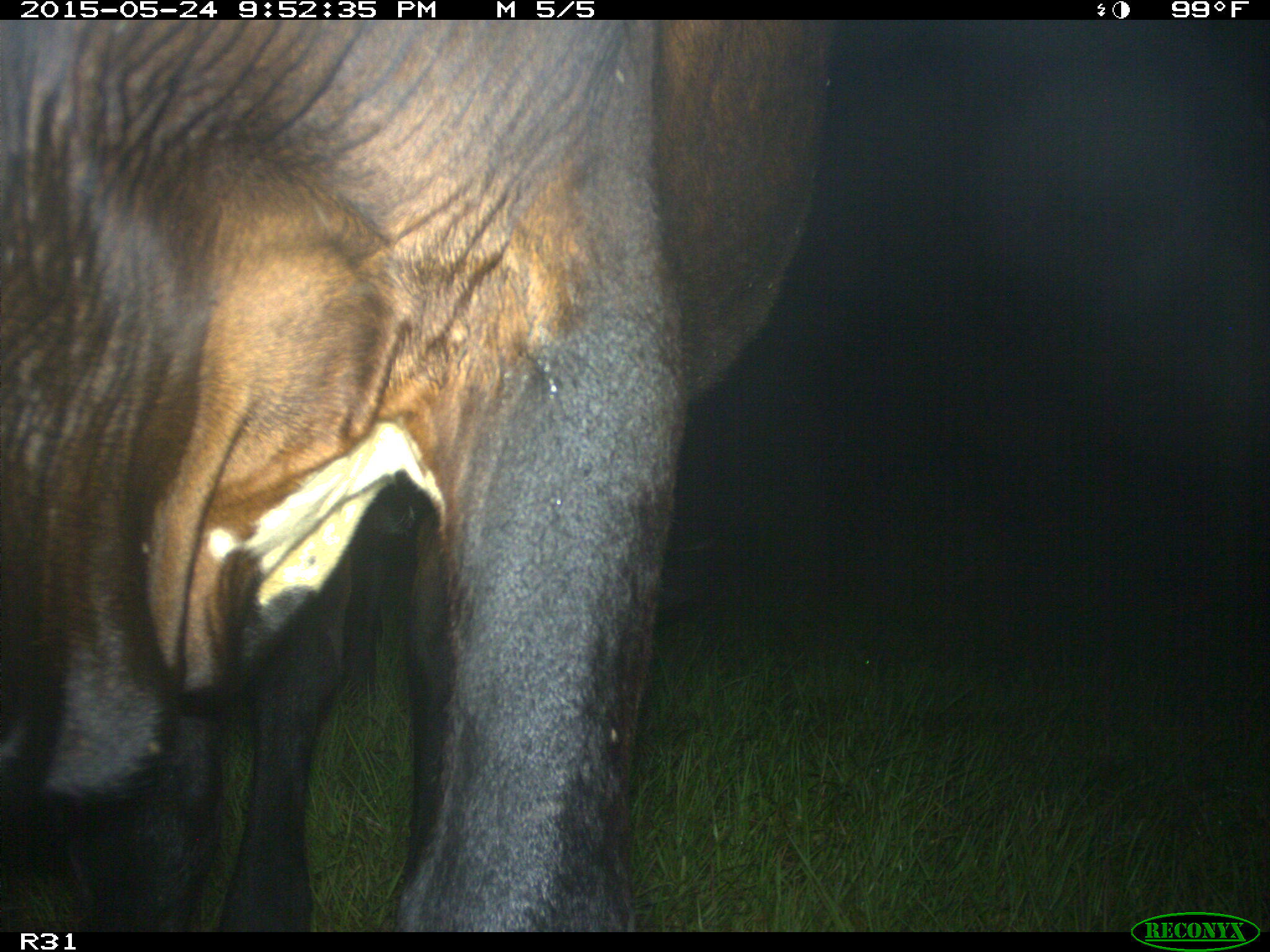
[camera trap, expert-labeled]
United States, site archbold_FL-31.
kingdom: Animalia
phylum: Chordata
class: Mammalia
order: Artiodactyla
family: Bovidae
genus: Bos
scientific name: Bos taurus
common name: domestic cow